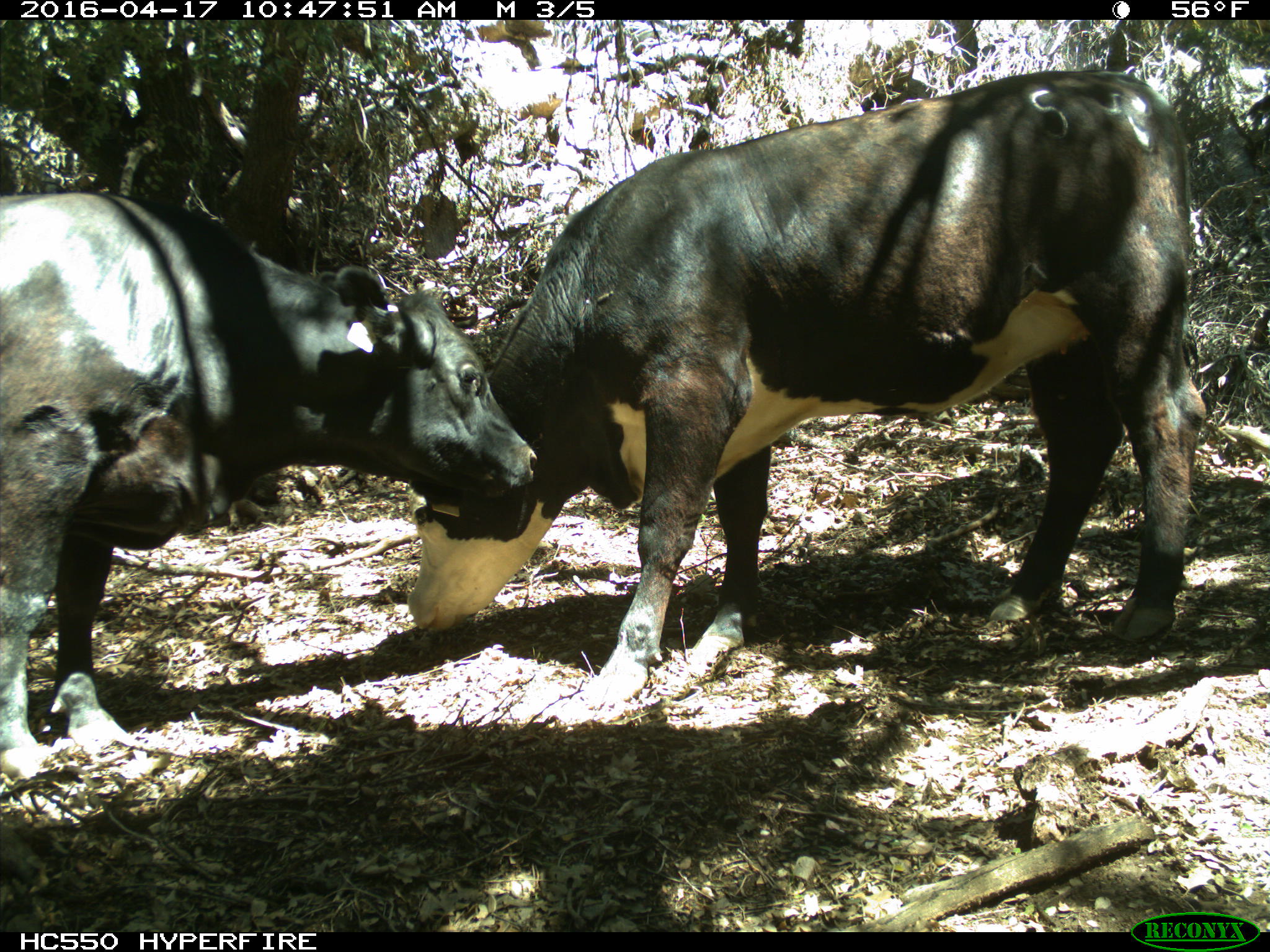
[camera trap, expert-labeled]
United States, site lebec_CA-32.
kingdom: Animalia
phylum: Chordata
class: Mammalia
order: Artiodactyla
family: Bovidae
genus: Bos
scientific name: Bos taurus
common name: domestic cow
Bos taurus (domestic cow).